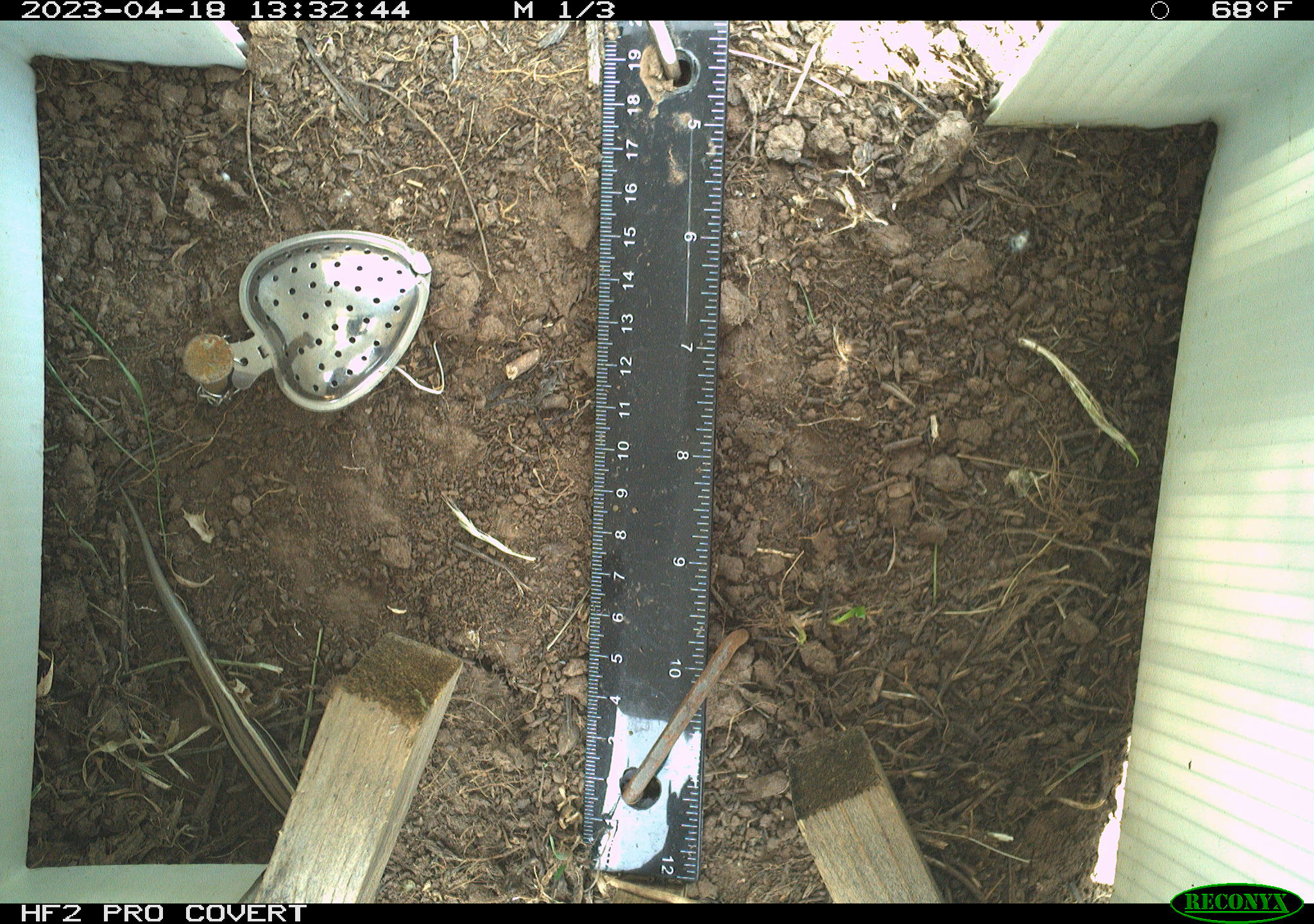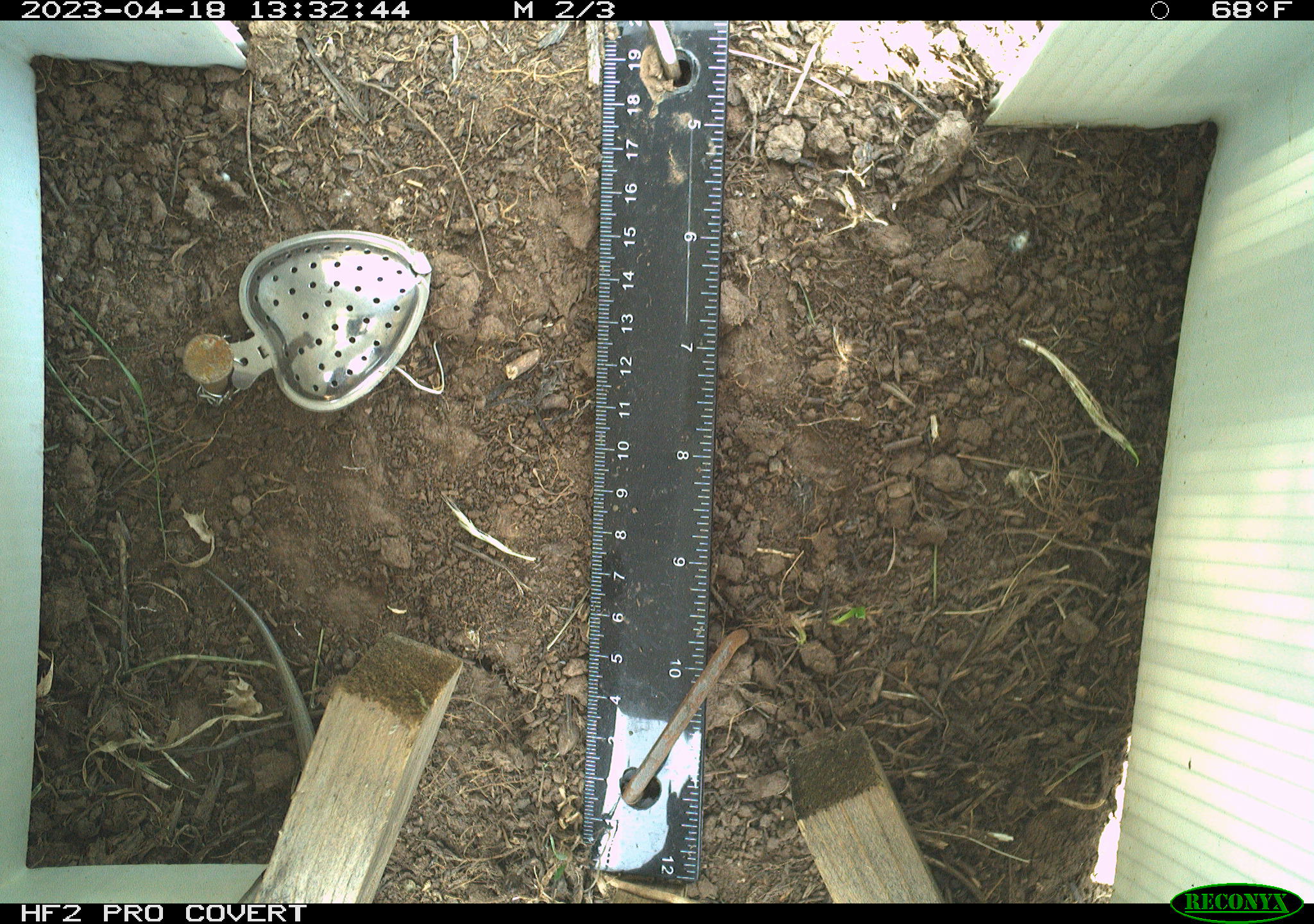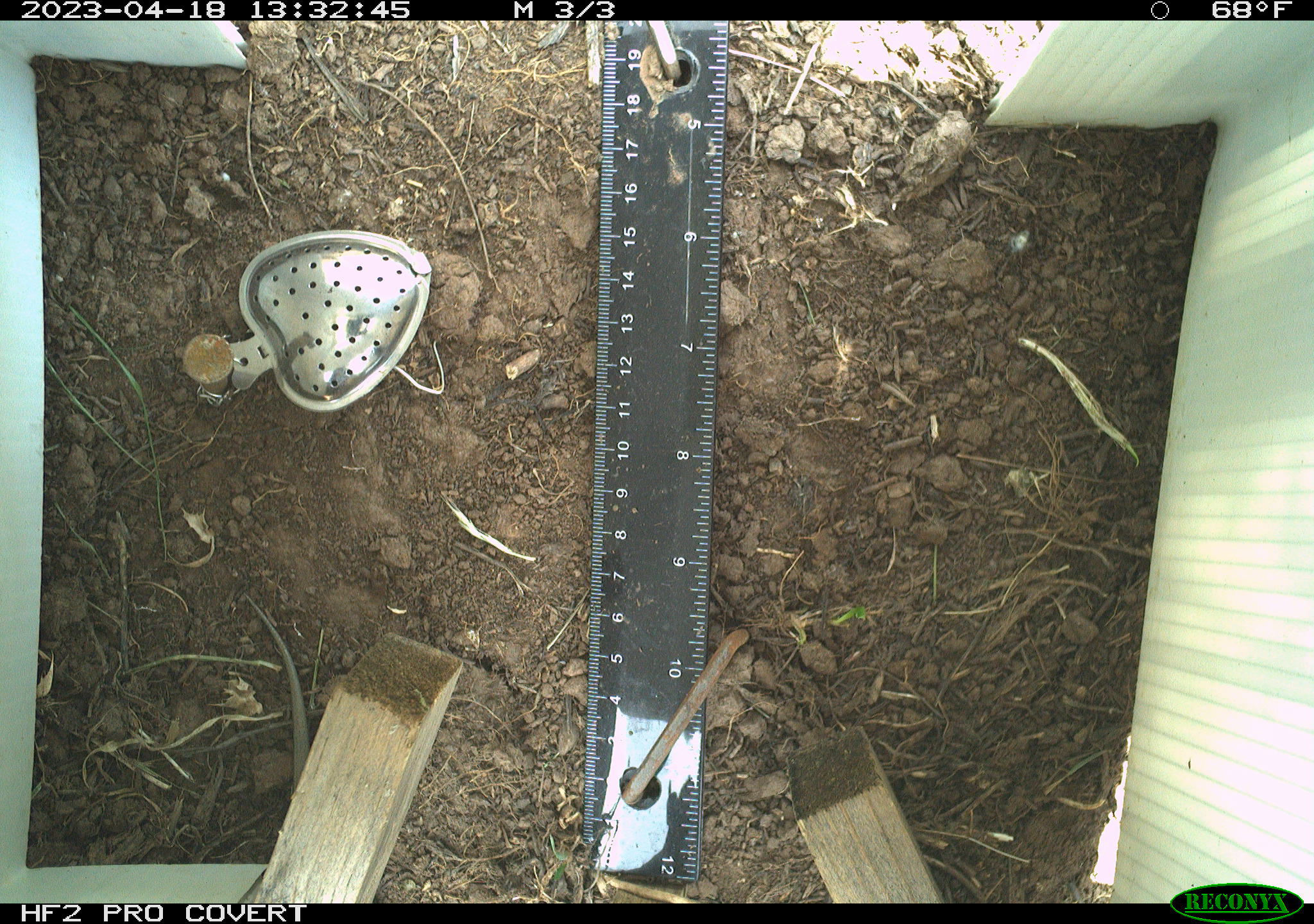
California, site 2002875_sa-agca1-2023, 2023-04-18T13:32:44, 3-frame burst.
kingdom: Animalia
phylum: Chordata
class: Reptilia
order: Squamata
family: Scincidae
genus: Plestiodon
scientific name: Plestiodon skiltonianus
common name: western skink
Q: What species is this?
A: Western skink (Plestiodon skiltonianus).